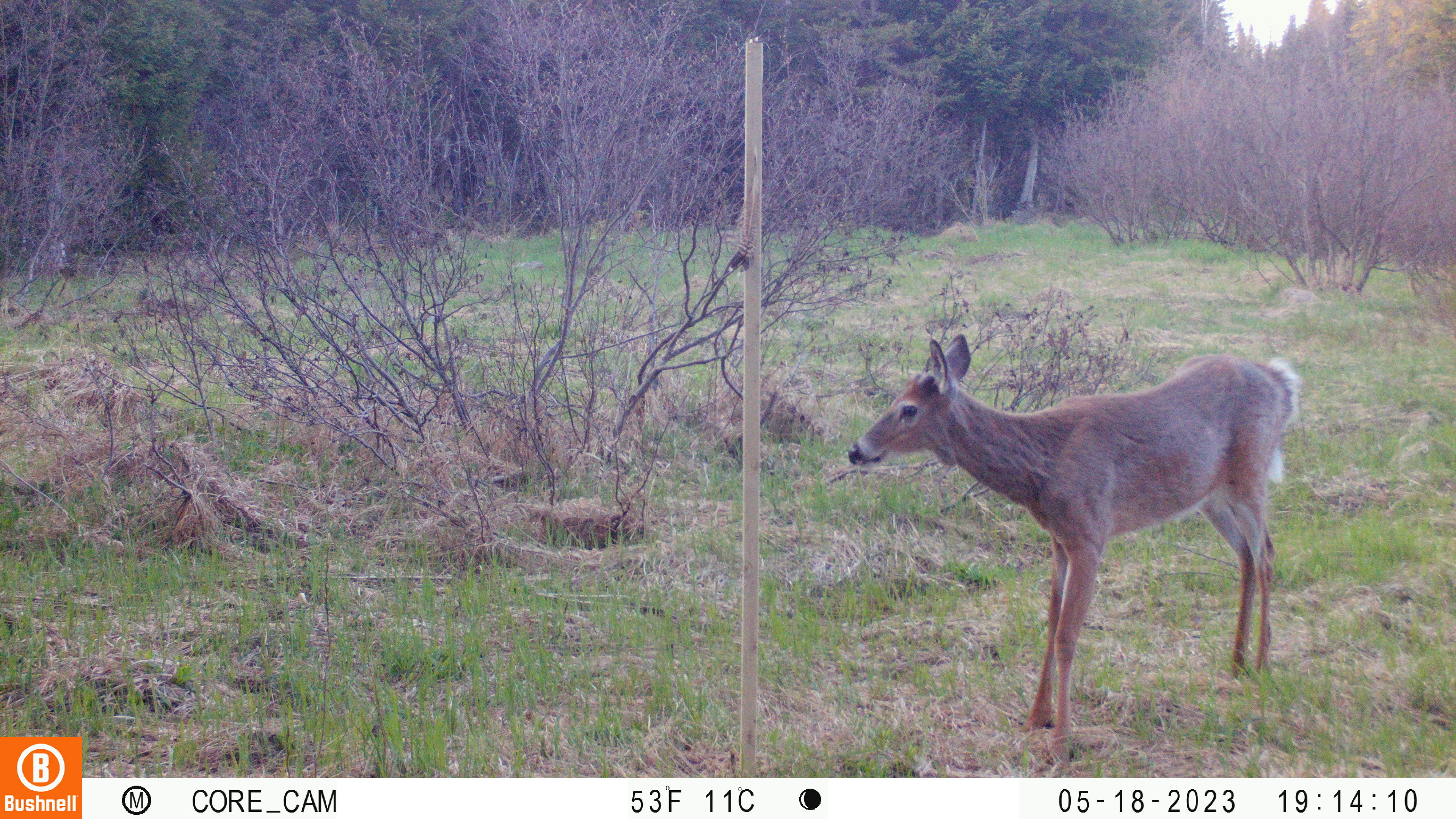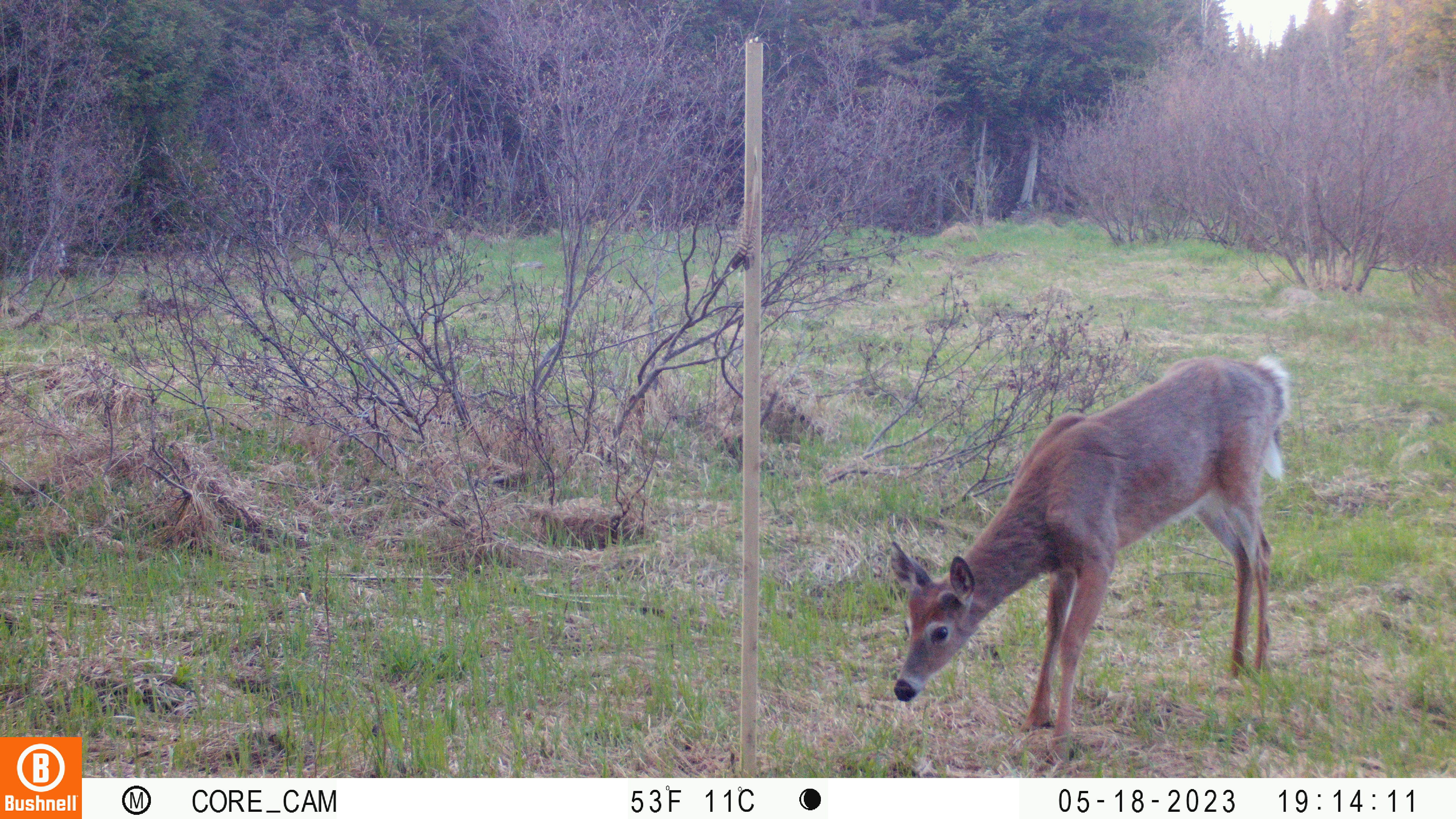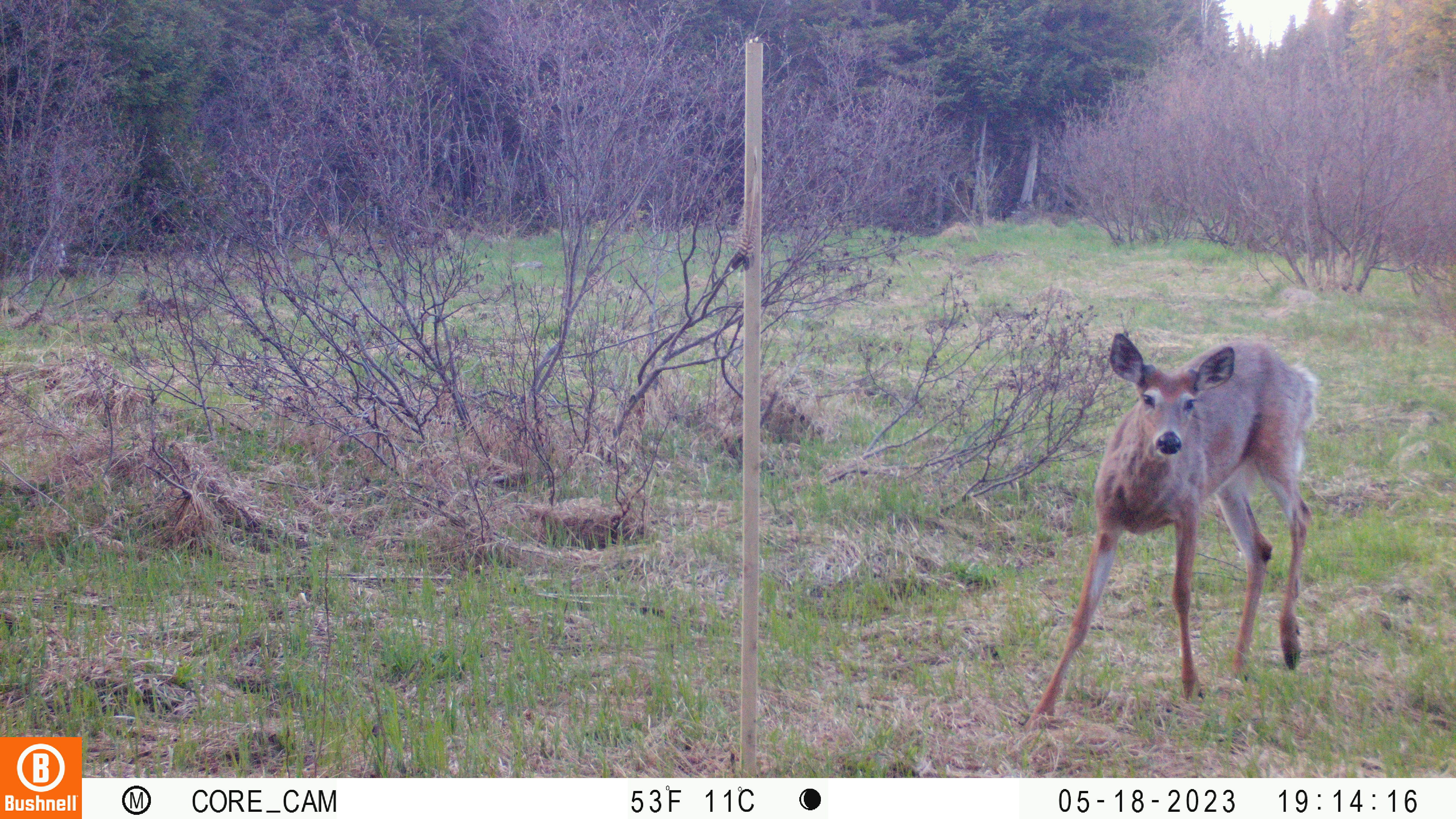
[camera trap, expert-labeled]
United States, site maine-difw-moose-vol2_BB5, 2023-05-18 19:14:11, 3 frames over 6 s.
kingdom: Animalia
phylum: Chordata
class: Mammalia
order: Artiodactyla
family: Cervidae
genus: Odocoileus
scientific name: Odocoileus virginianus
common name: white-tailed deer